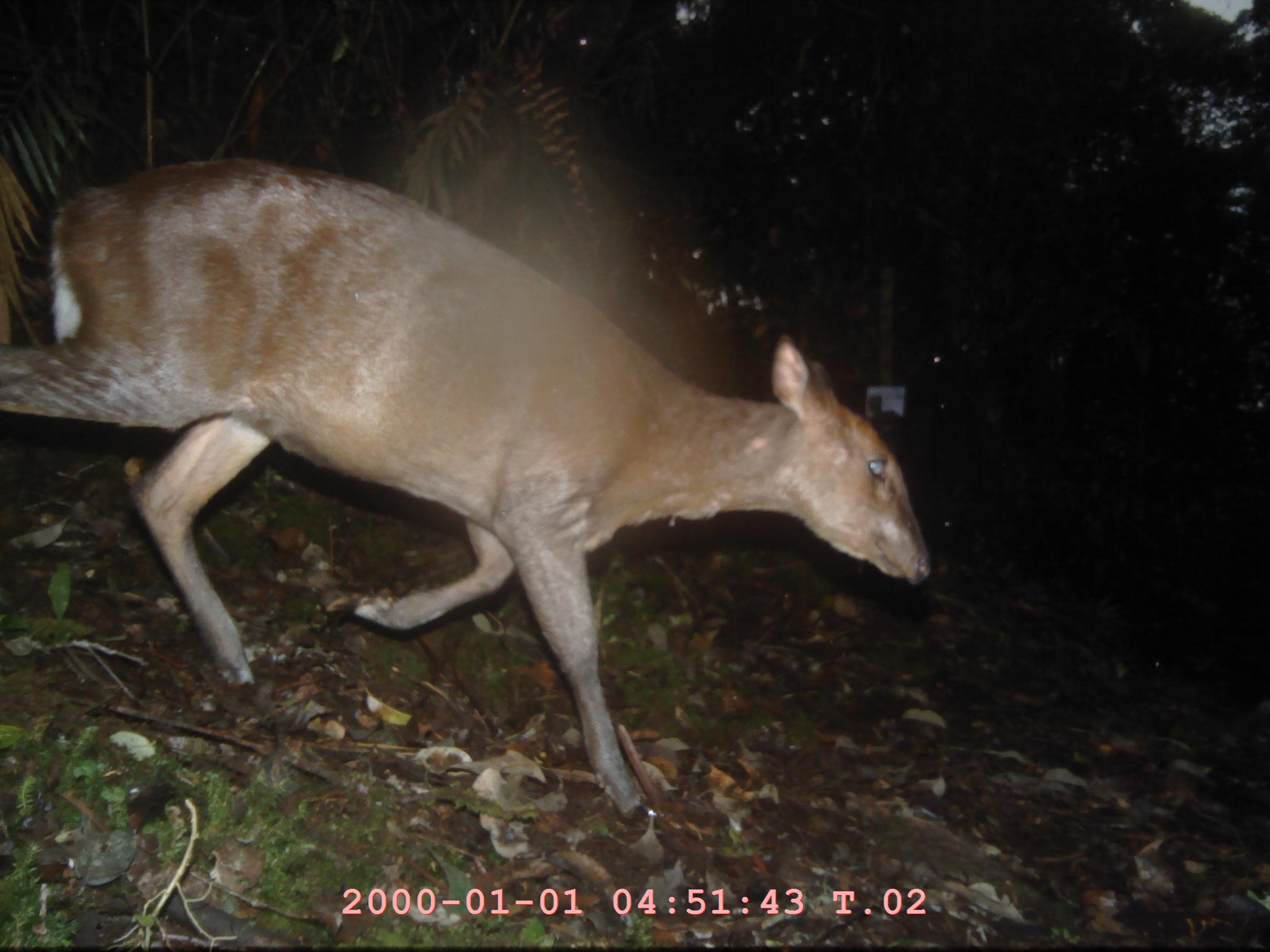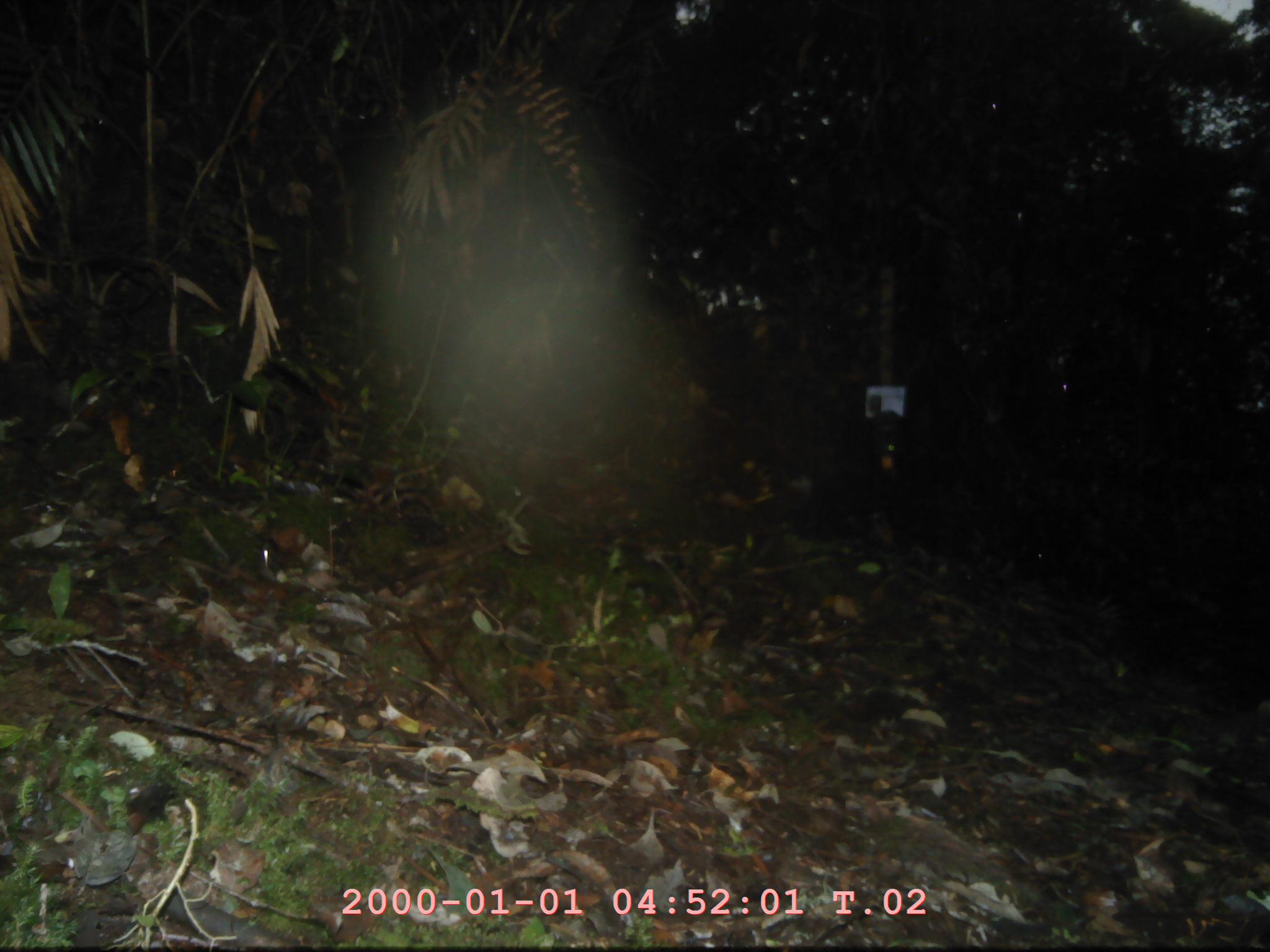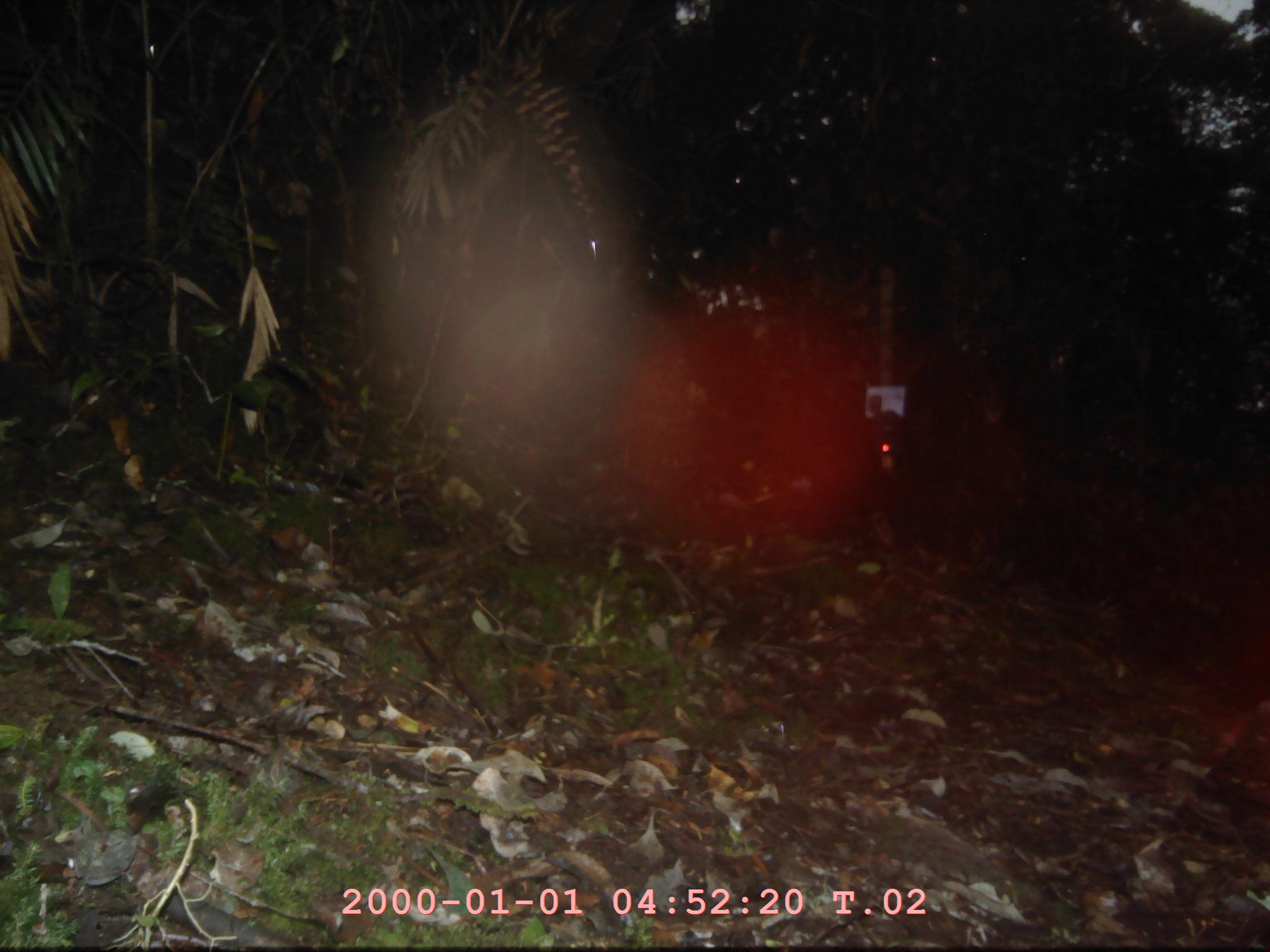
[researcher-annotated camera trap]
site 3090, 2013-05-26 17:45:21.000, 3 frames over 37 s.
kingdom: Animalia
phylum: Chordata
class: Mammalia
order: Artiodactyla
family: Cervidae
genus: Muntiacus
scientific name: Muntiacus muntjak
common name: southern red muntjac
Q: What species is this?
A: Muntiacus muntjak (southern red muntjac).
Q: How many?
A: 1.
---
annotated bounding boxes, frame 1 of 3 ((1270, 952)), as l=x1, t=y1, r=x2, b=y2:
muntiacus muntjak: l=0, t=157, r=931, b=813